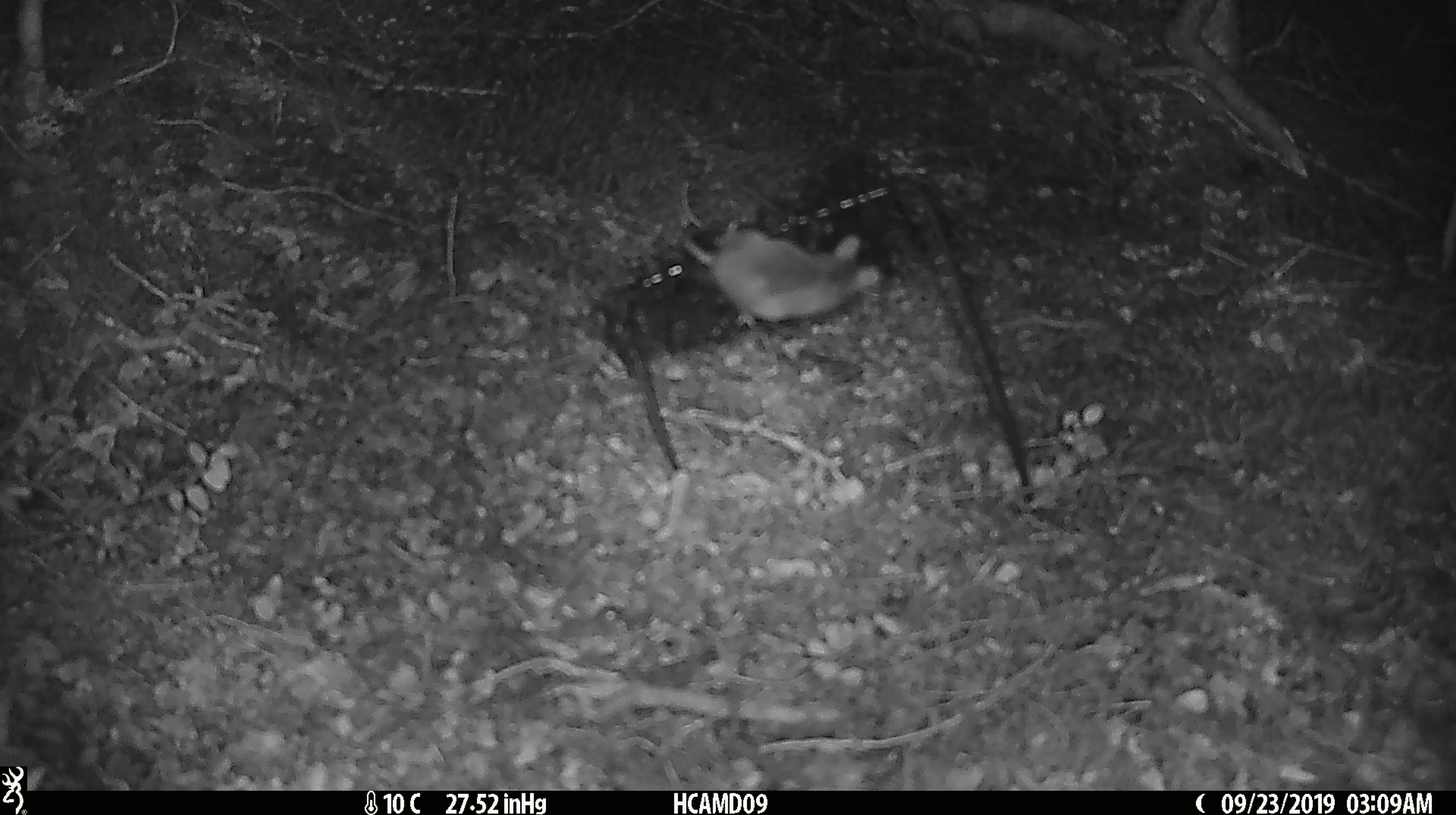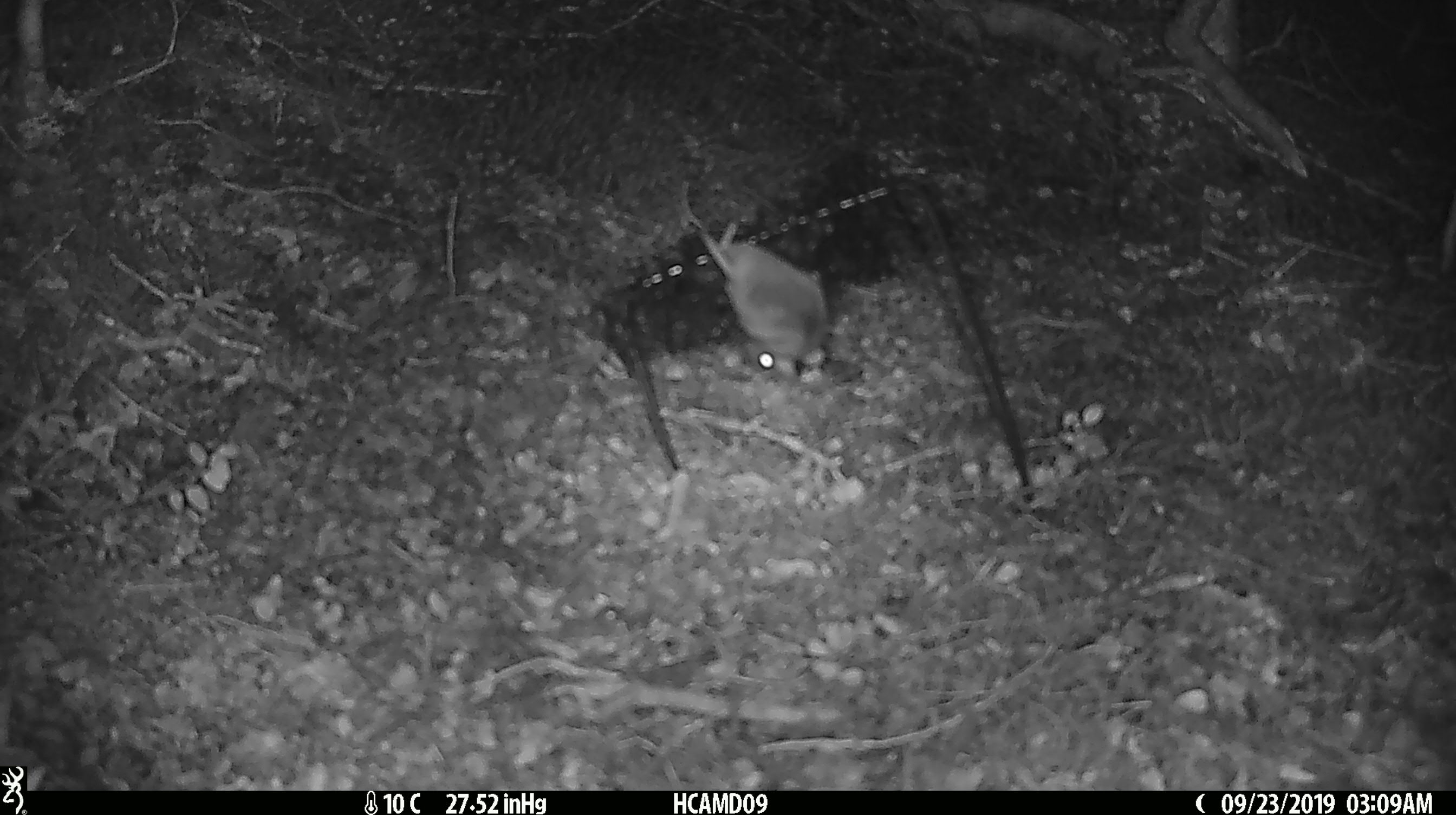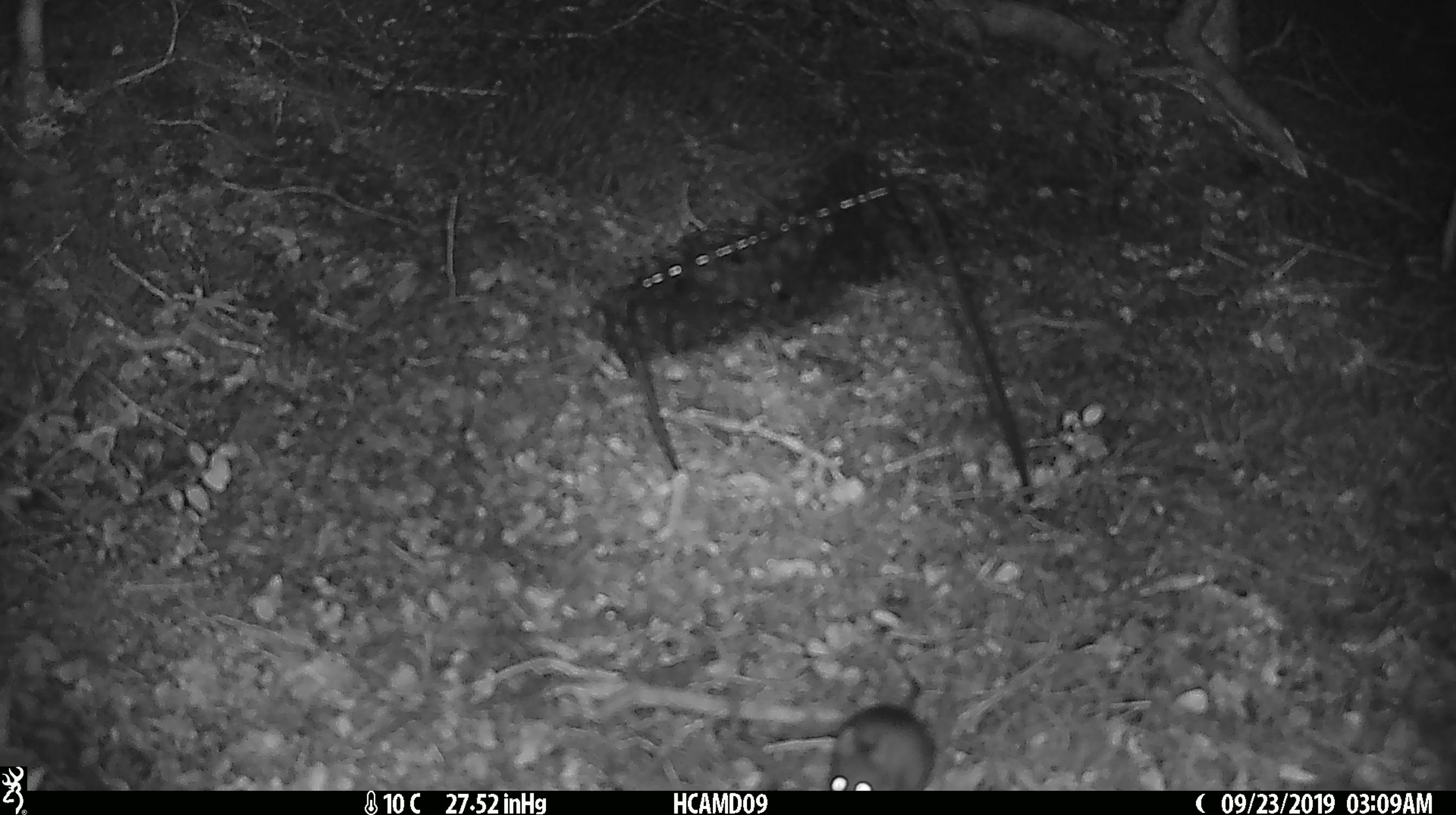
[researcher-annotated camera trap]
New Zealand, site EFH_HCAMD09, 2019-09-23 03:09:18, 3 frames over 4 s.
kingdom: Animalia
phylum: Chordata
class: Mammalia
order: Rodentia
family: Muridae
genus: Mus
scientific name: Mus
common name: mouse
Mouse (Mus).